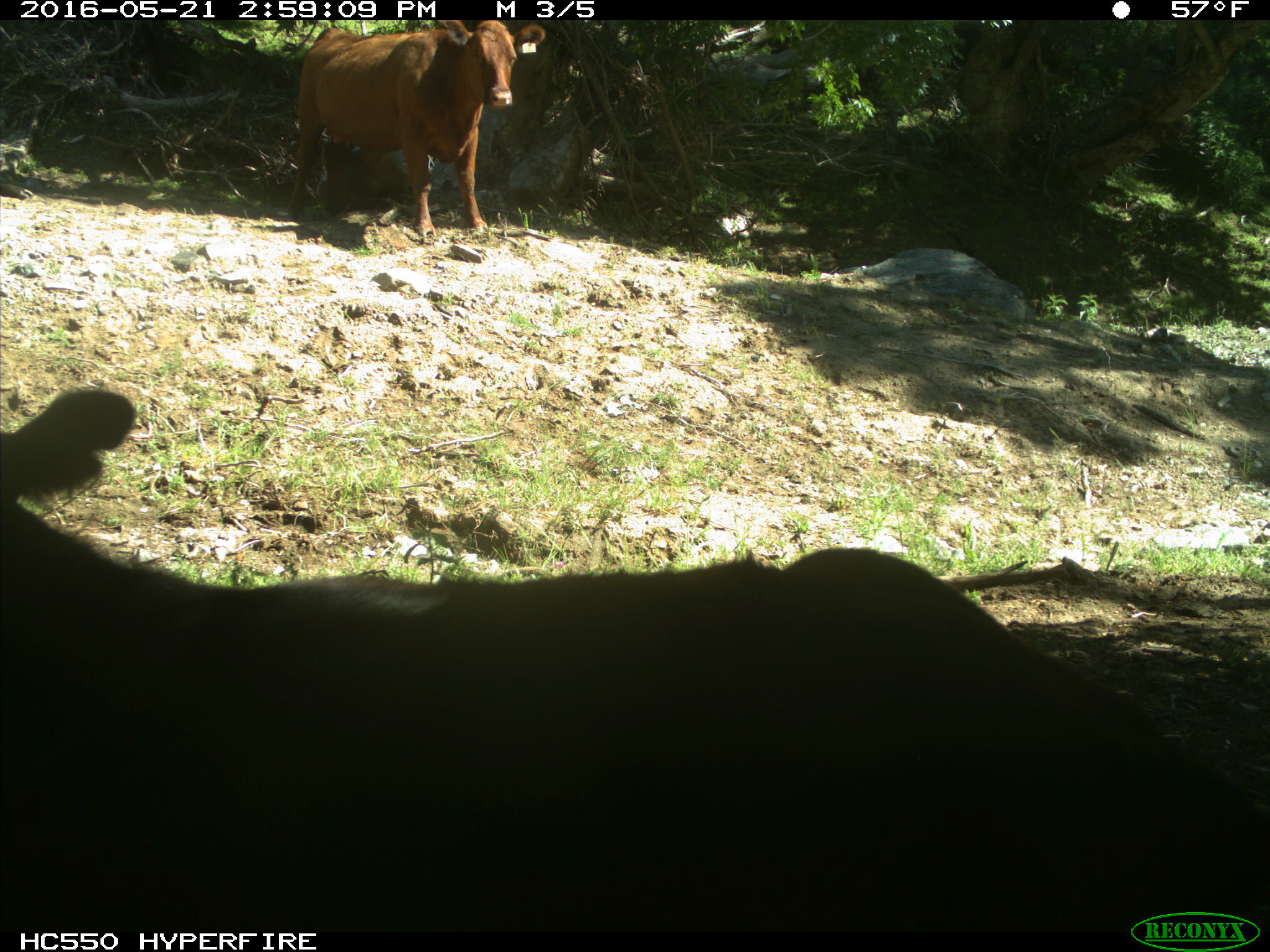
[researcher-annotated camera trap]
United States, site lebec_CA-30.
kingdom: Animalia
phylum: Chordata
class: Mammalia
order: Artiodactyla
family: Bovidae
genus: Bos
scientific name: Bos taurus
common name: domestic cow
Bos taurus (domestic cow).